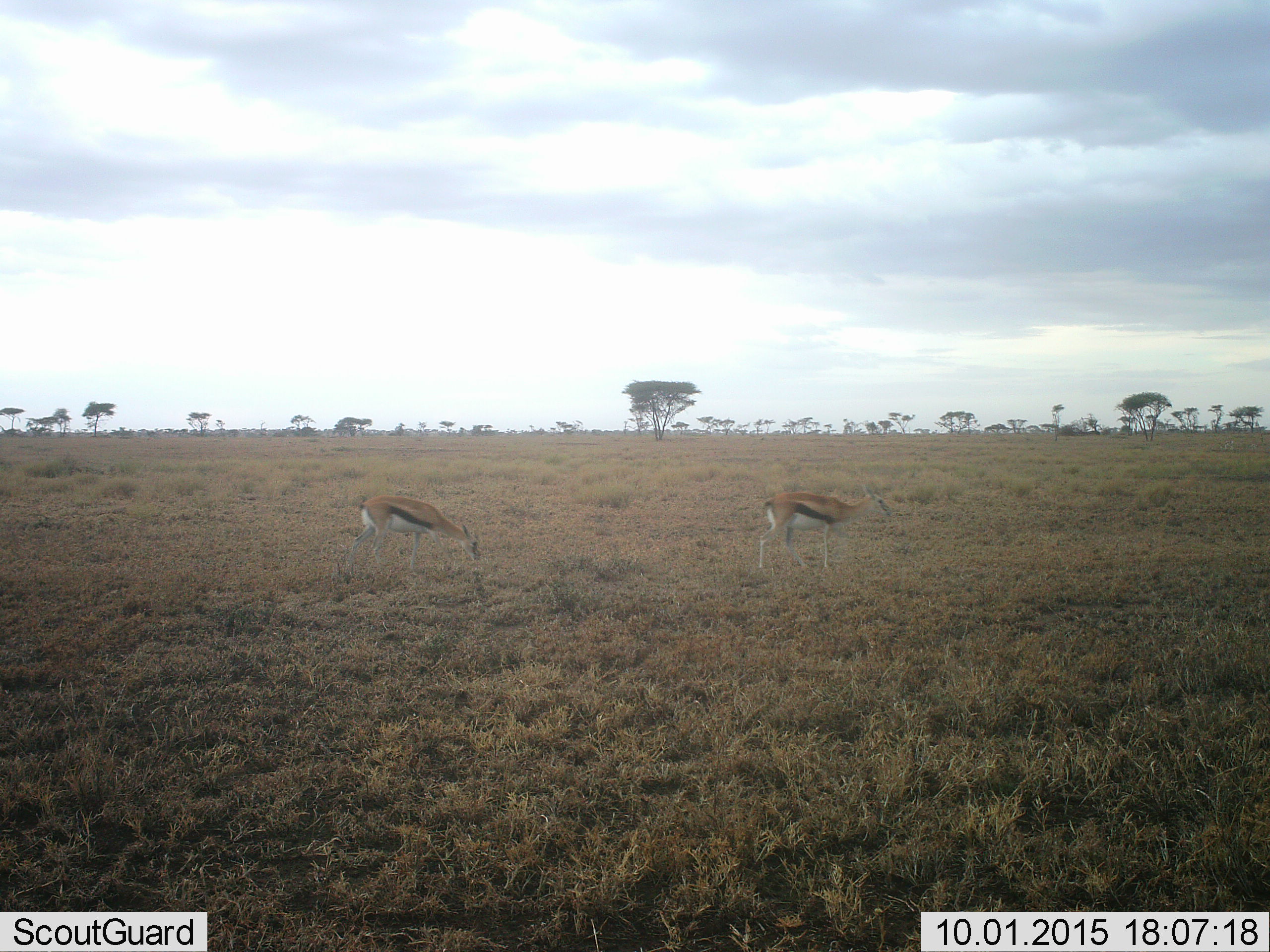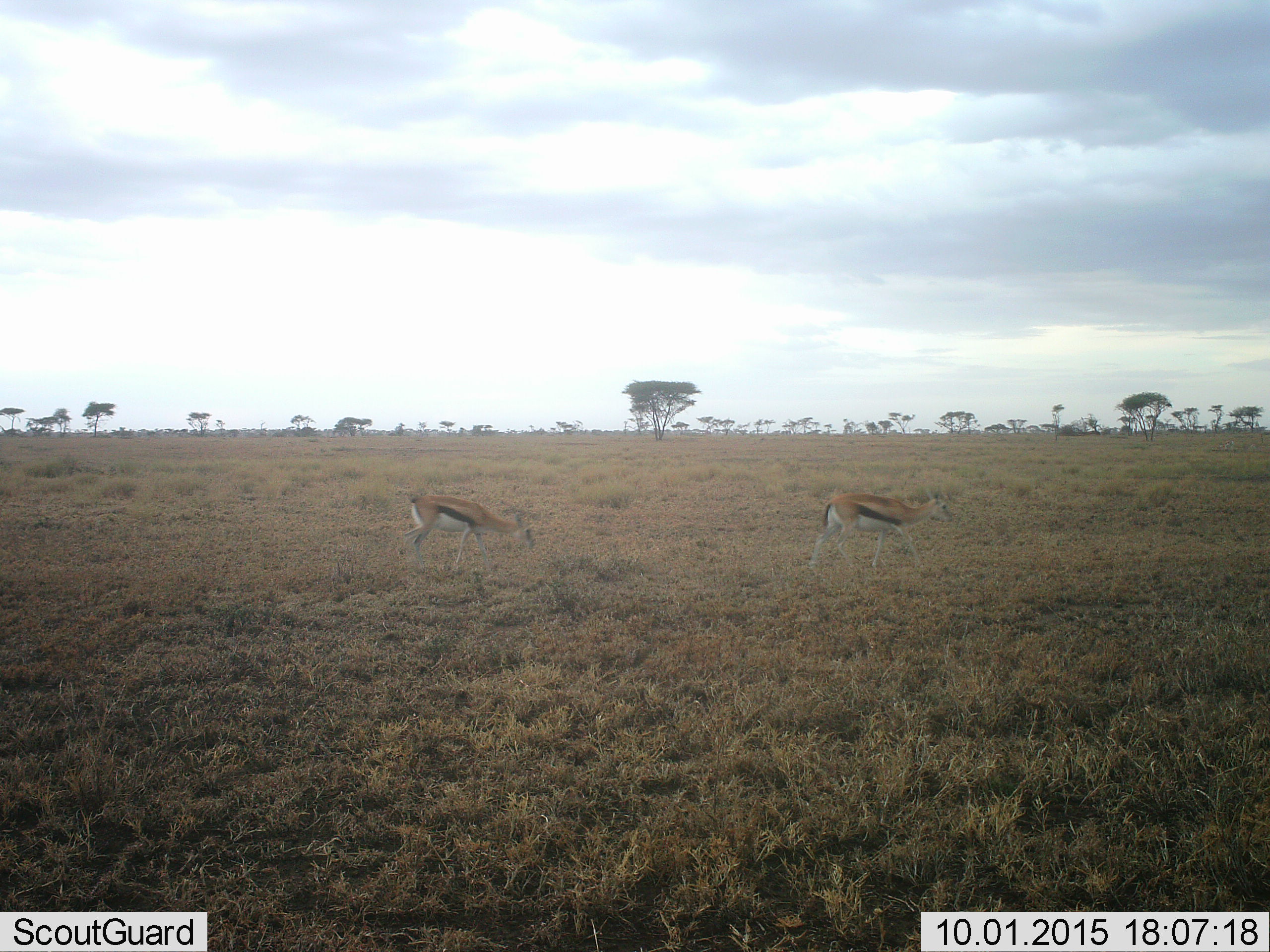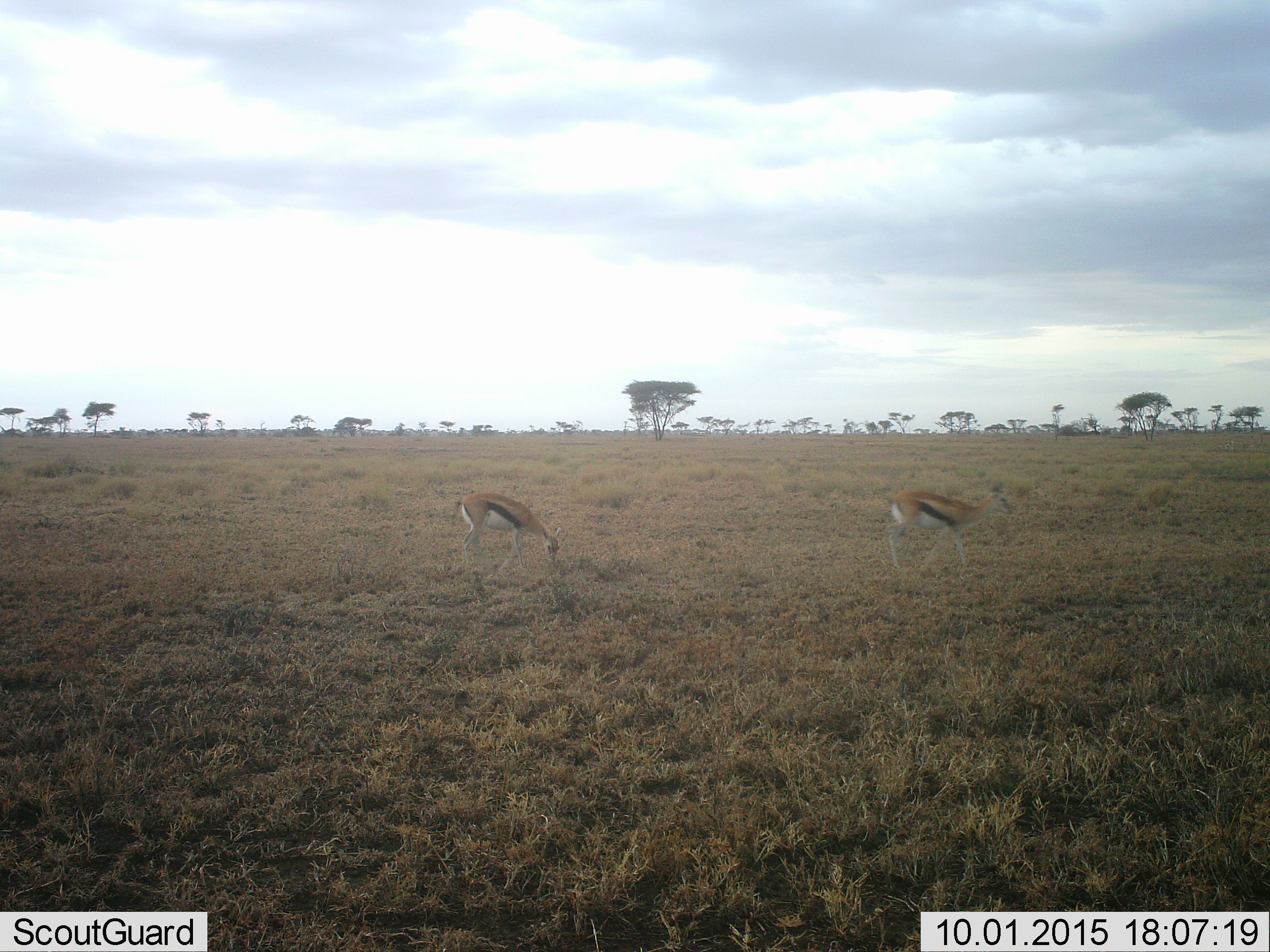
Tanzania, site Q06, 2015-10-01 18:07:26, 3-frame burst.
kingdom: Animalia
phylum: Chordata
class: Mammalia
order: Artiodactyla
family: Bovidae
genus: Eudorcas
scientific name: Eudorcas thomsonii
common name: thomson's gazelle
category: gazellethomsons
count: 2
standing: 0%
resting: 0%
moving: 89%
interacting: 0%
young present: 0%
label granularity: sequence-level